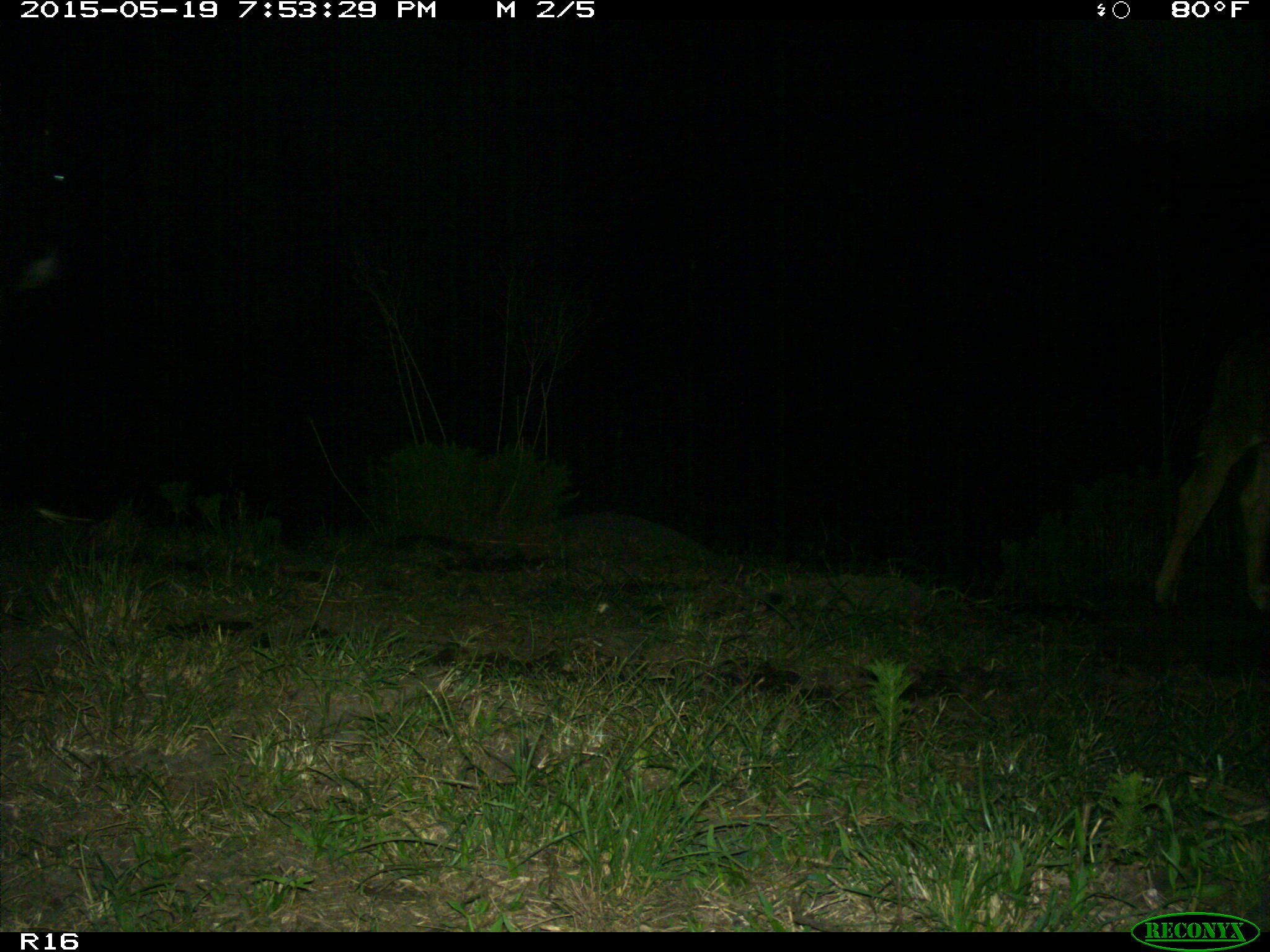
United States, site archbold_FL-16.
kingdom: Animalia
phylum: Chordata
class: Mammalia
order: Artiodactyla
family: Bovidae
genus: Bos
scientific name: Bos taurus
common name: domestic cow